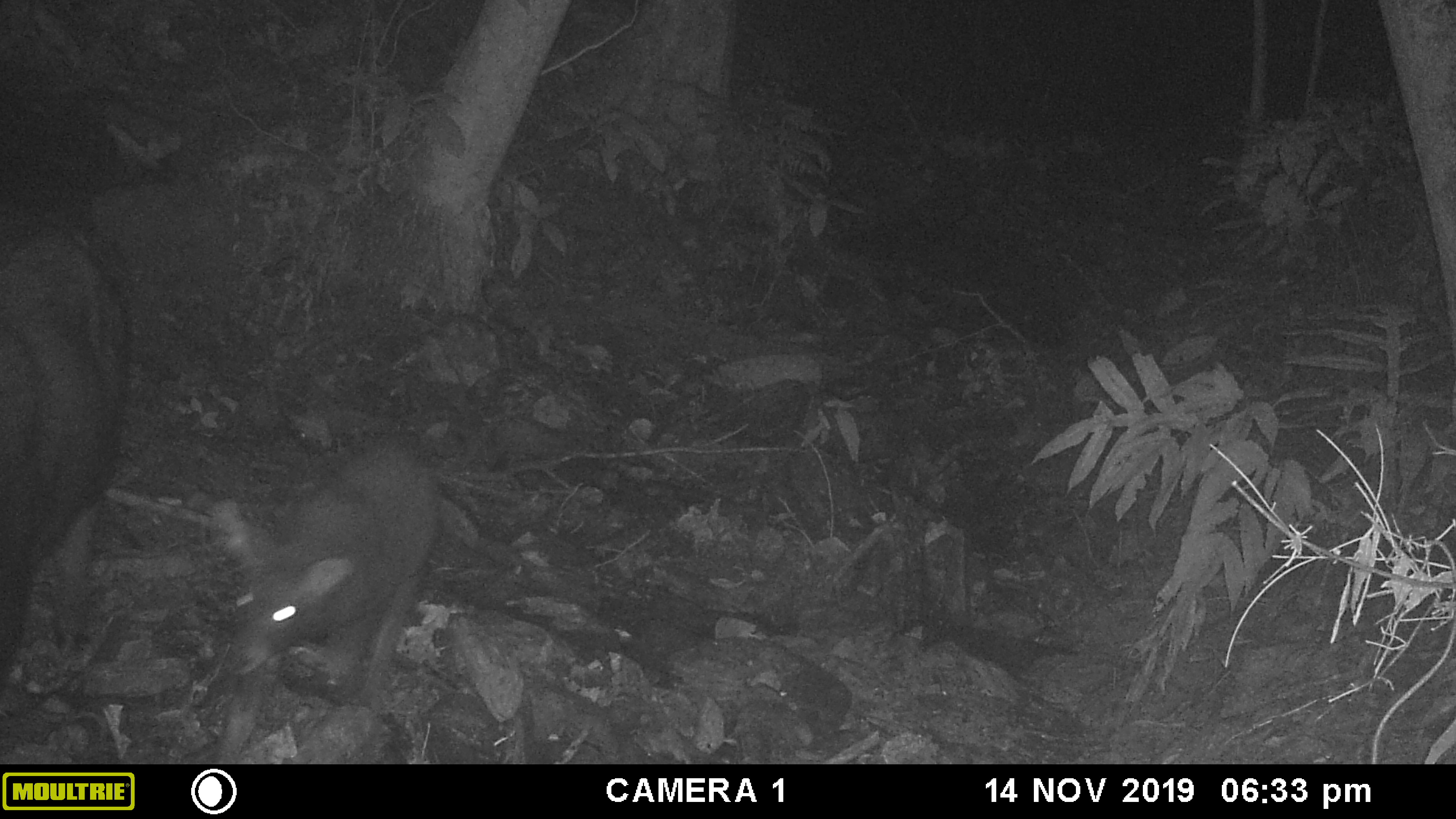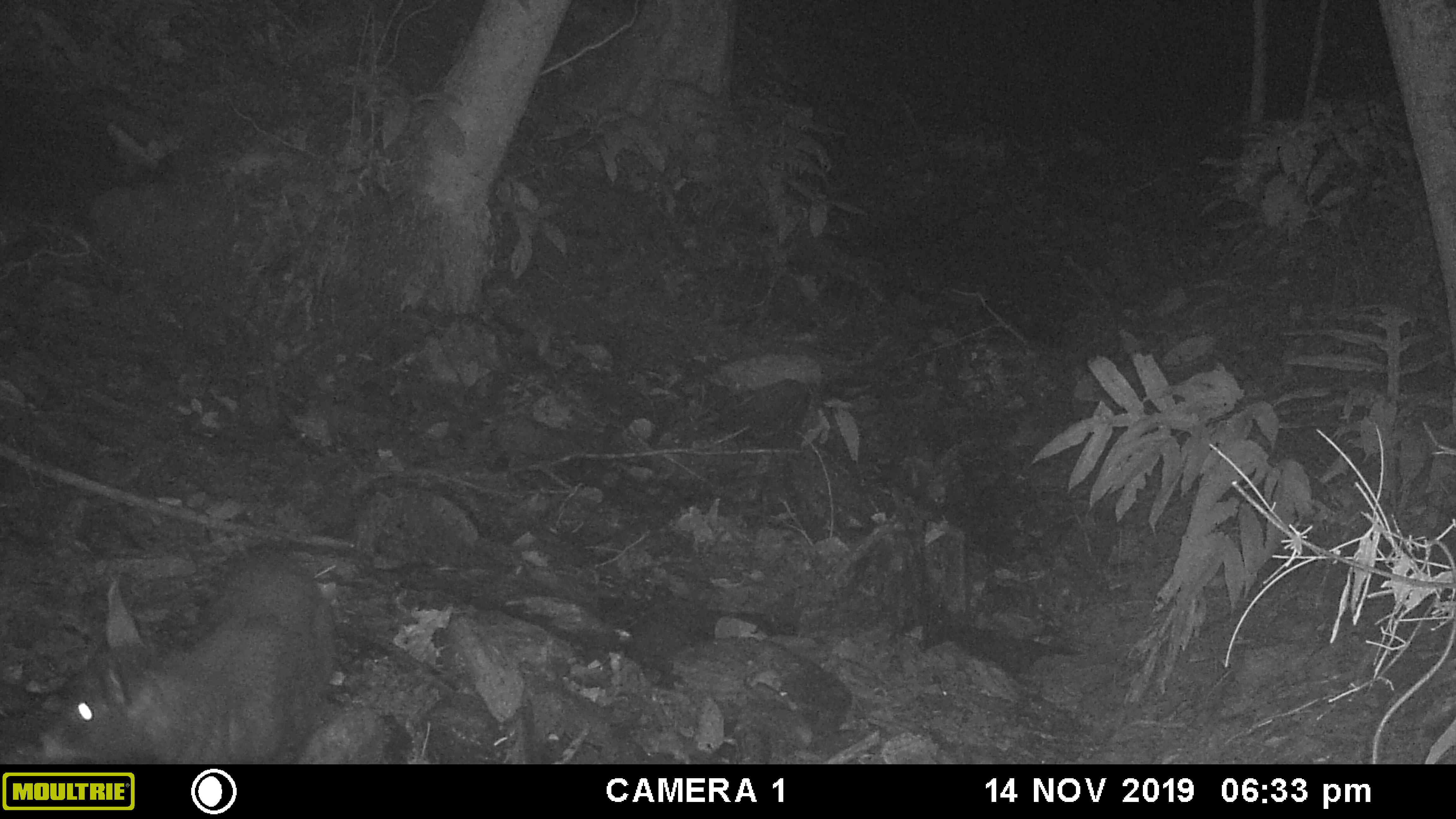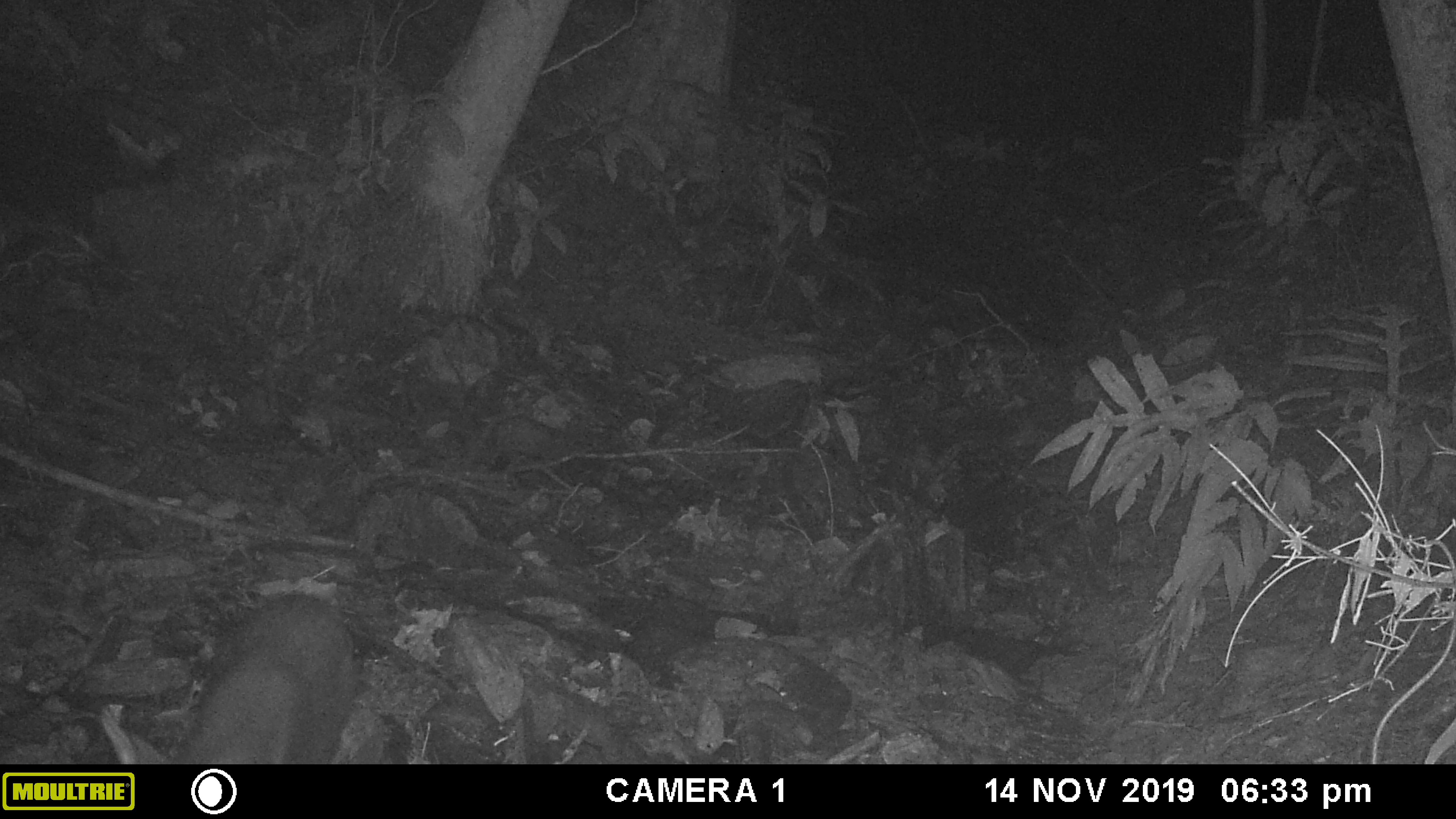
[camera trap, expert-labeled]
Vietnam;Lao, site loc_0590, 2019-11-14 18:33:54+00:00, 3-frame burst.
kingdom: Animalia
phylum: Chordata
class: Mammalia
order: Artiodactyla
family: Bovidae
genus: Capricornis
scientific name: Capricornis sumatraensis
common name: chinese serow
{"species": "chinese serow (Capricornis sumatraensis)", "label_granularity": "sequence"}